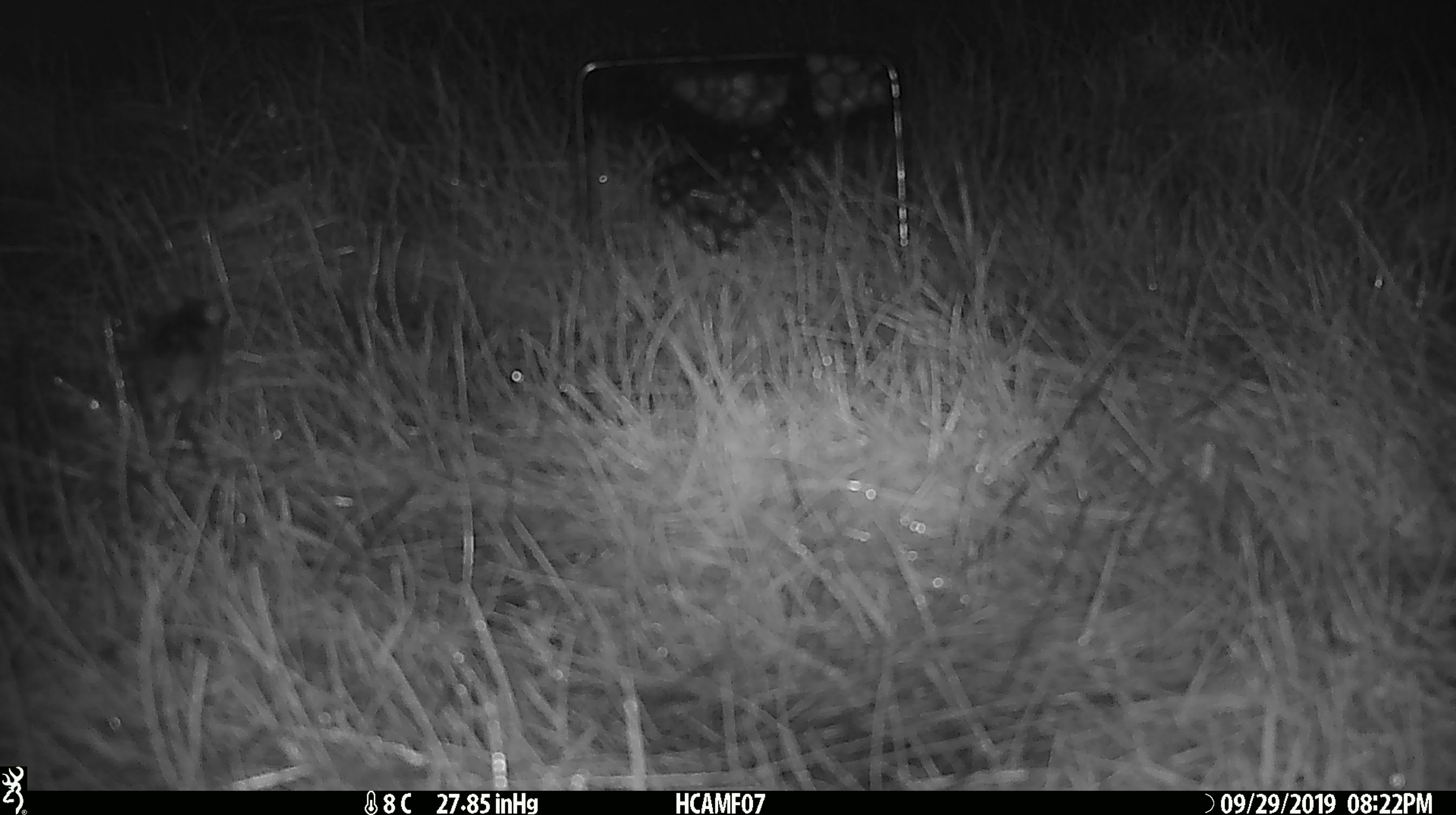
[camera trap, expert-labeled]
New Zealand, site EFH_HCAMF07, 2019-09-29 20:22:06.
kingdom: Animalia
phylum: Chordata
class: Mammalia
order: Rodentia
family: Muridae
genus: Mus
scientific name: Mus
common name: mouse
Mouse (Mus).